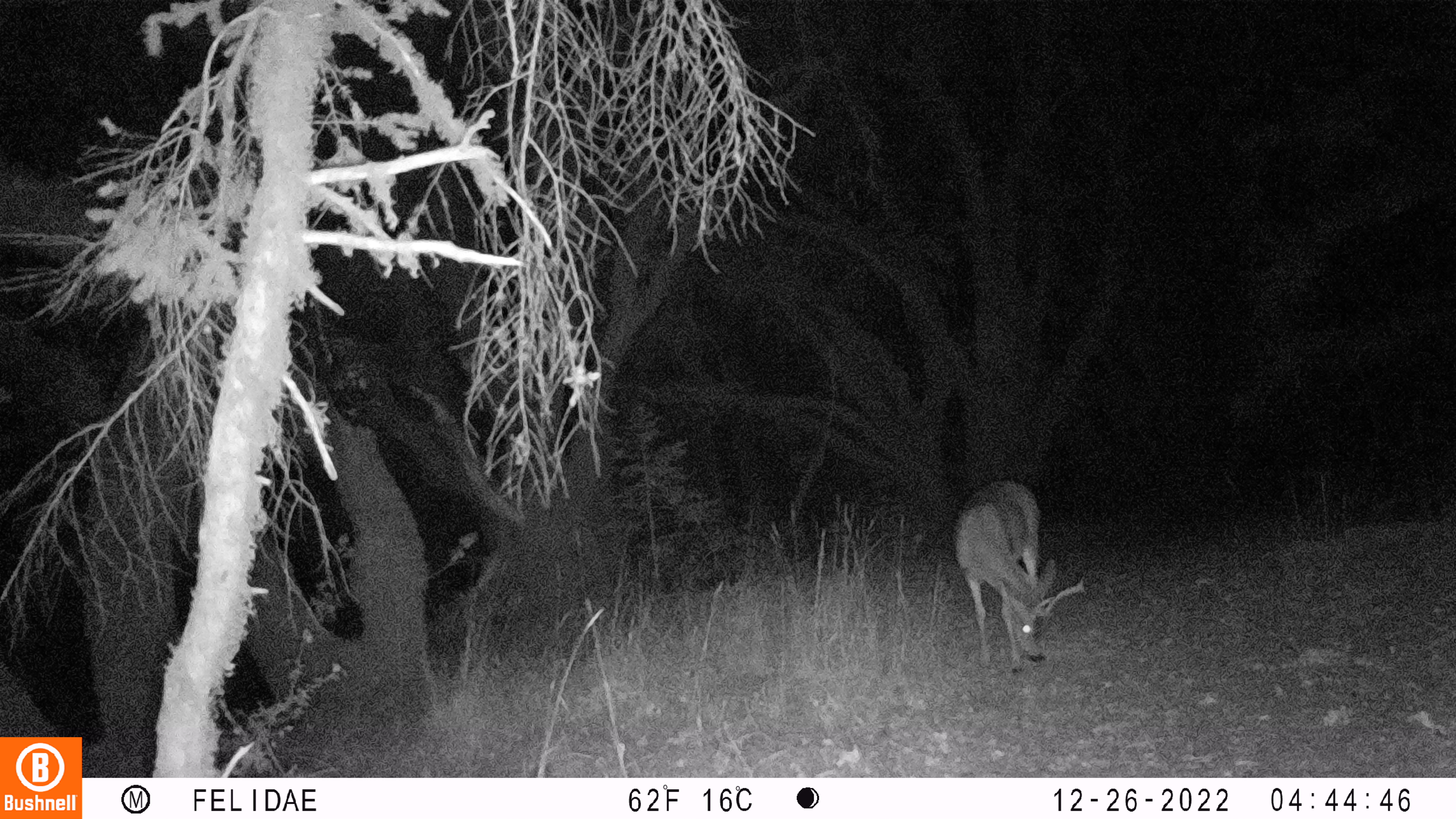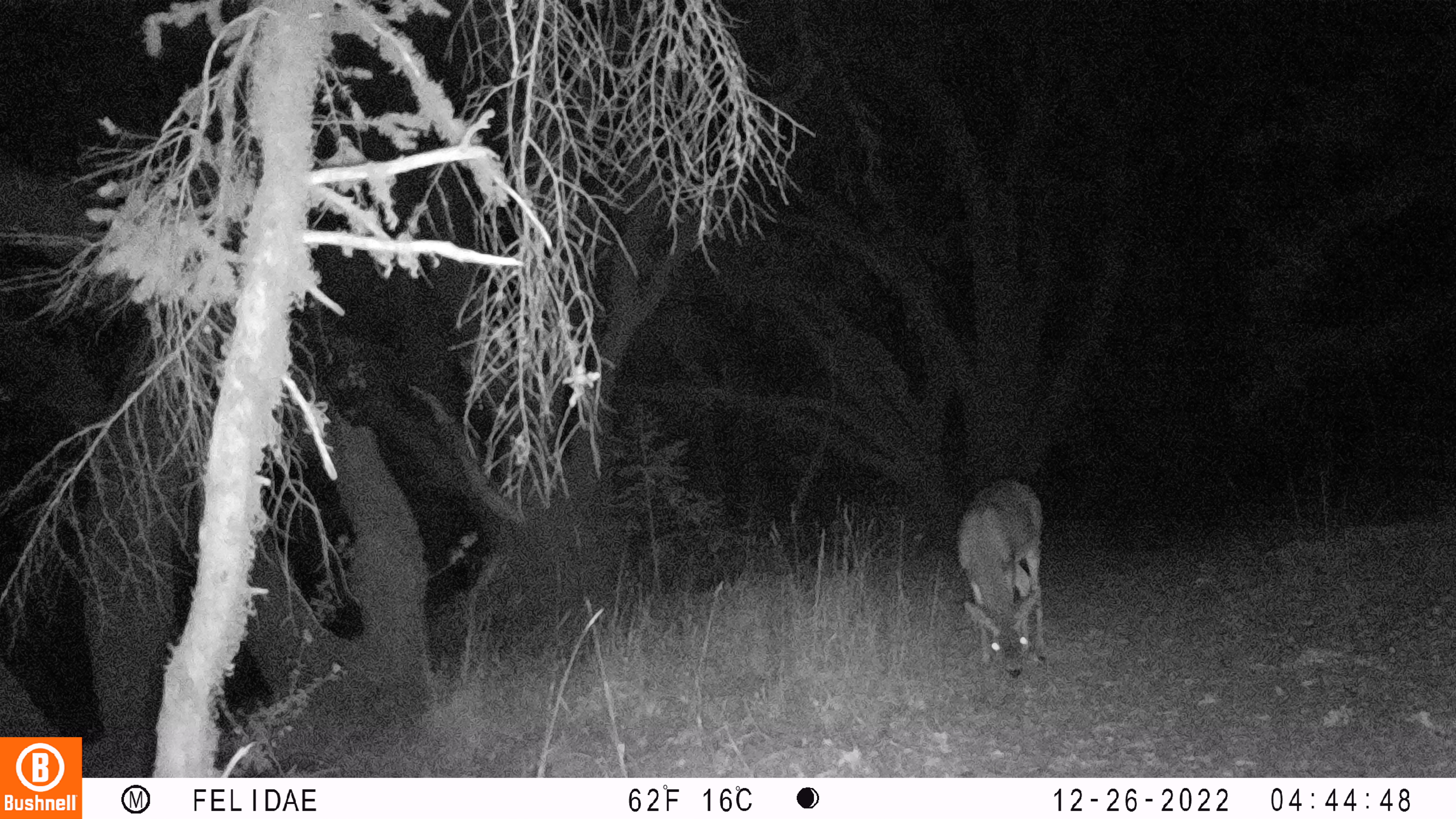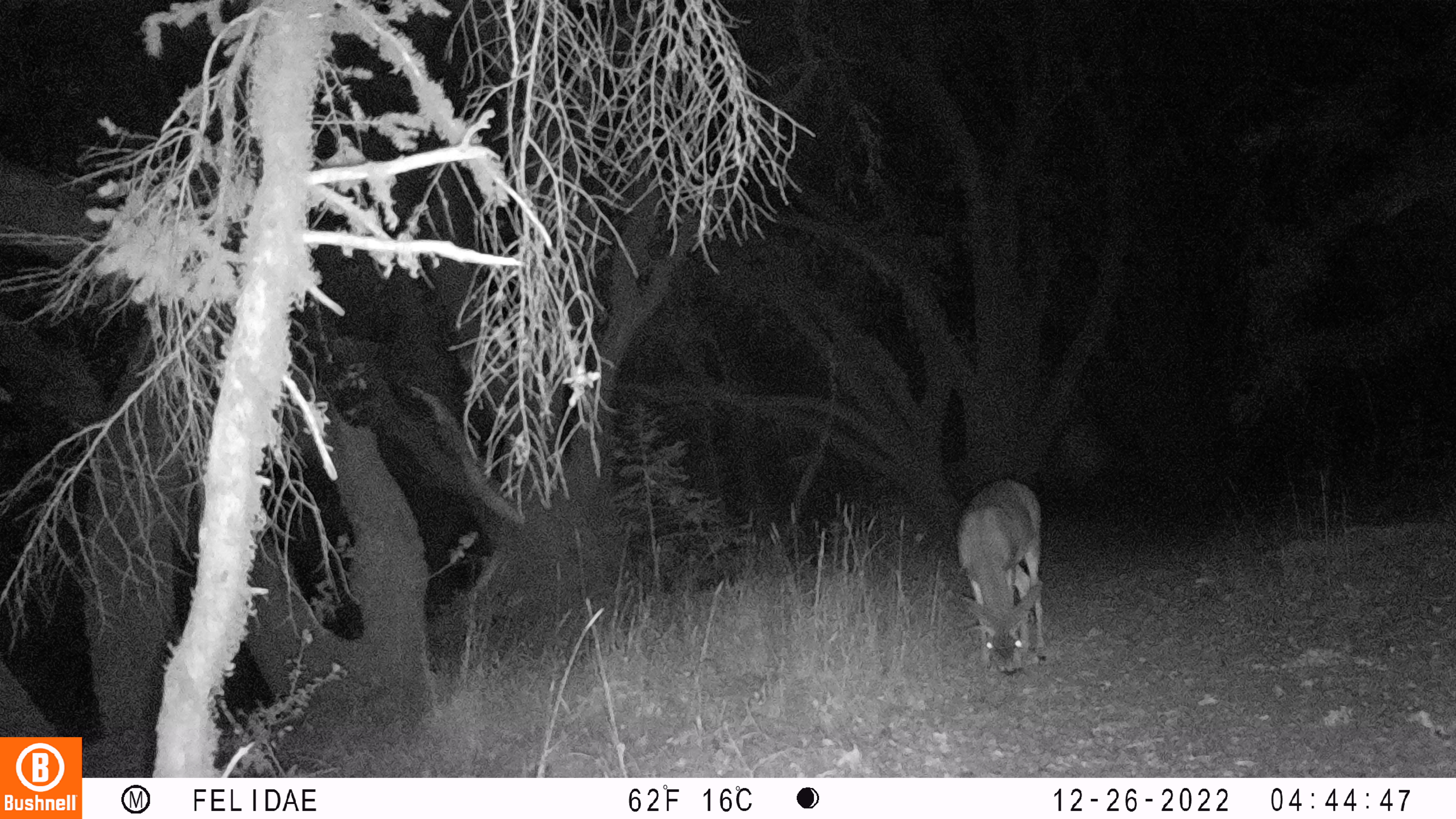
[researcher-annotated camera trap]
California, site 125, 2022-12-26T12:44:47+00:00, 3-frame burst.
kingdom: Animalia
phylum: Chordata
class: Mammalia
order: Artiodactyla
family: Cervidae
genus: Odocoileus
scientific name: Odocoileus hemionus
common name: mule deer